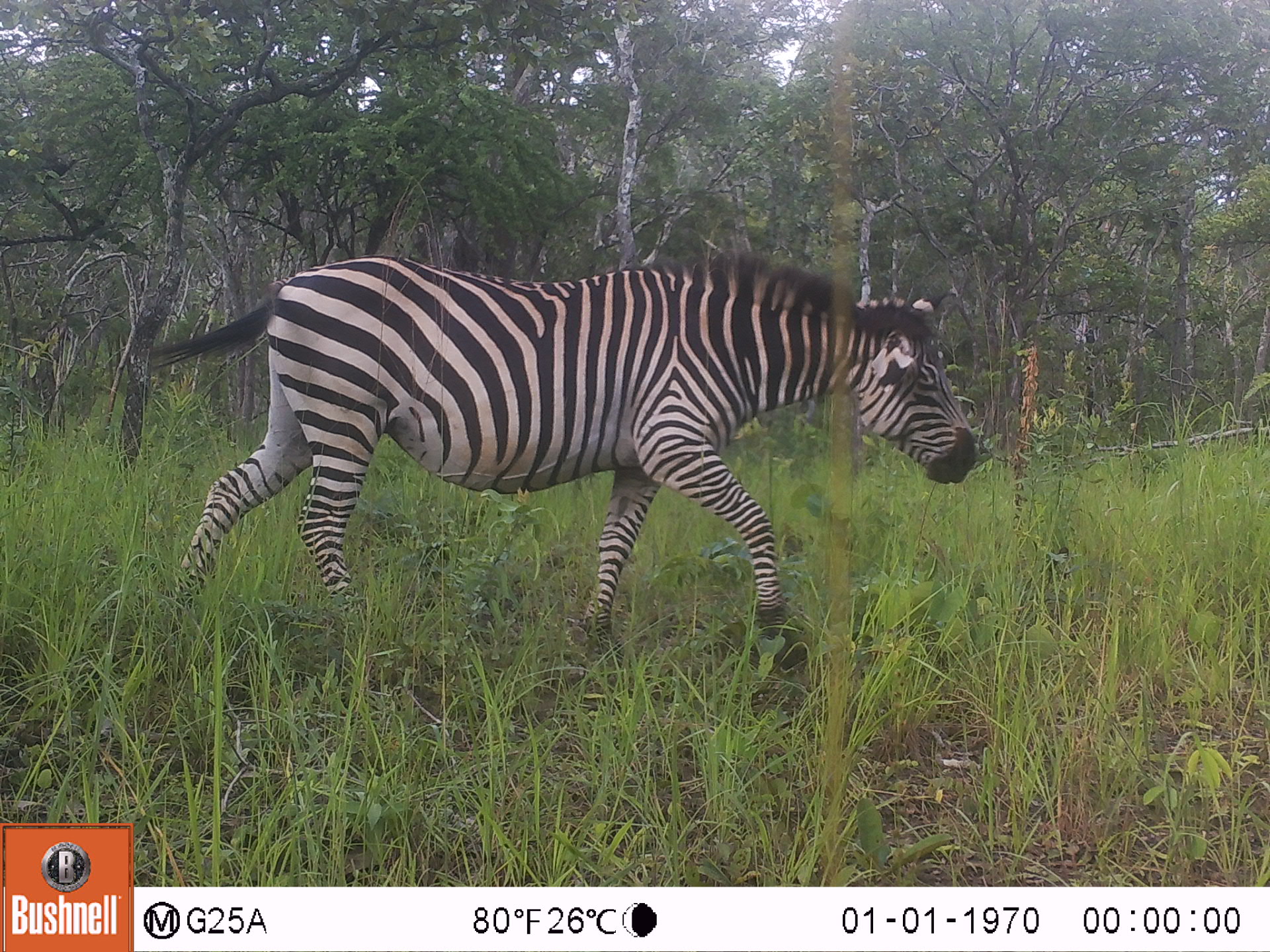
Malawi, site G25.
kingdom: Animalia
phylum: Chordata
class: Mammalia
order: Perissodactyla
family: Equidae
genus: Equus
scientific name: Equus quagga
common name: plains zebra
Plains zebra (Equus quagga), count 1.